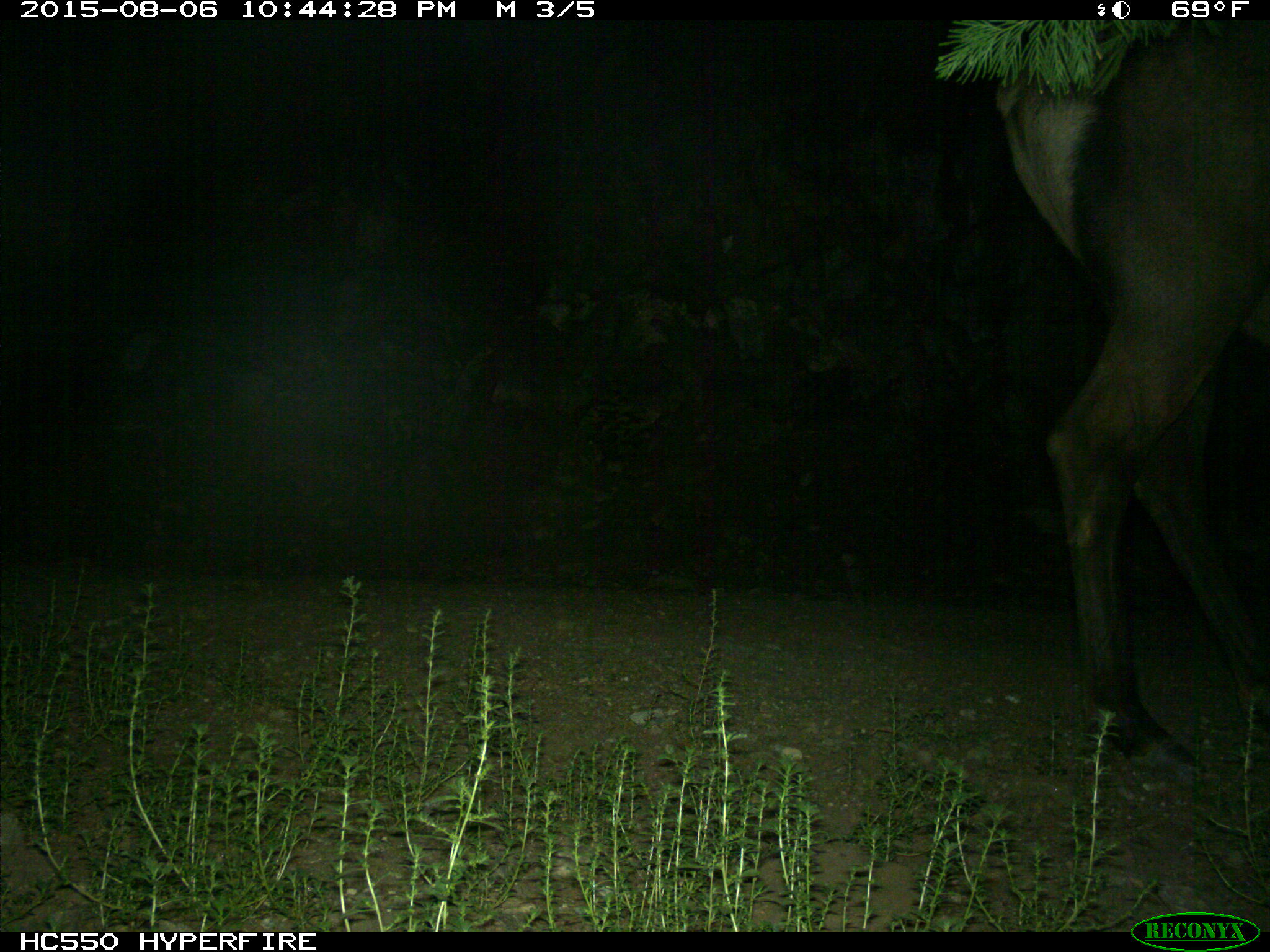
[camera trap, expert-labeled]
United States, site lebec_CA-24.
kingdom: Animalia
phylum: Chordata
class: Mammalia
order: Artiodactyla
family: Cervidae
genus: Cervus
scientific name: Cervus canadensis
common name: elk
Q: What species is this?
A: Cervus canadensis (elk).